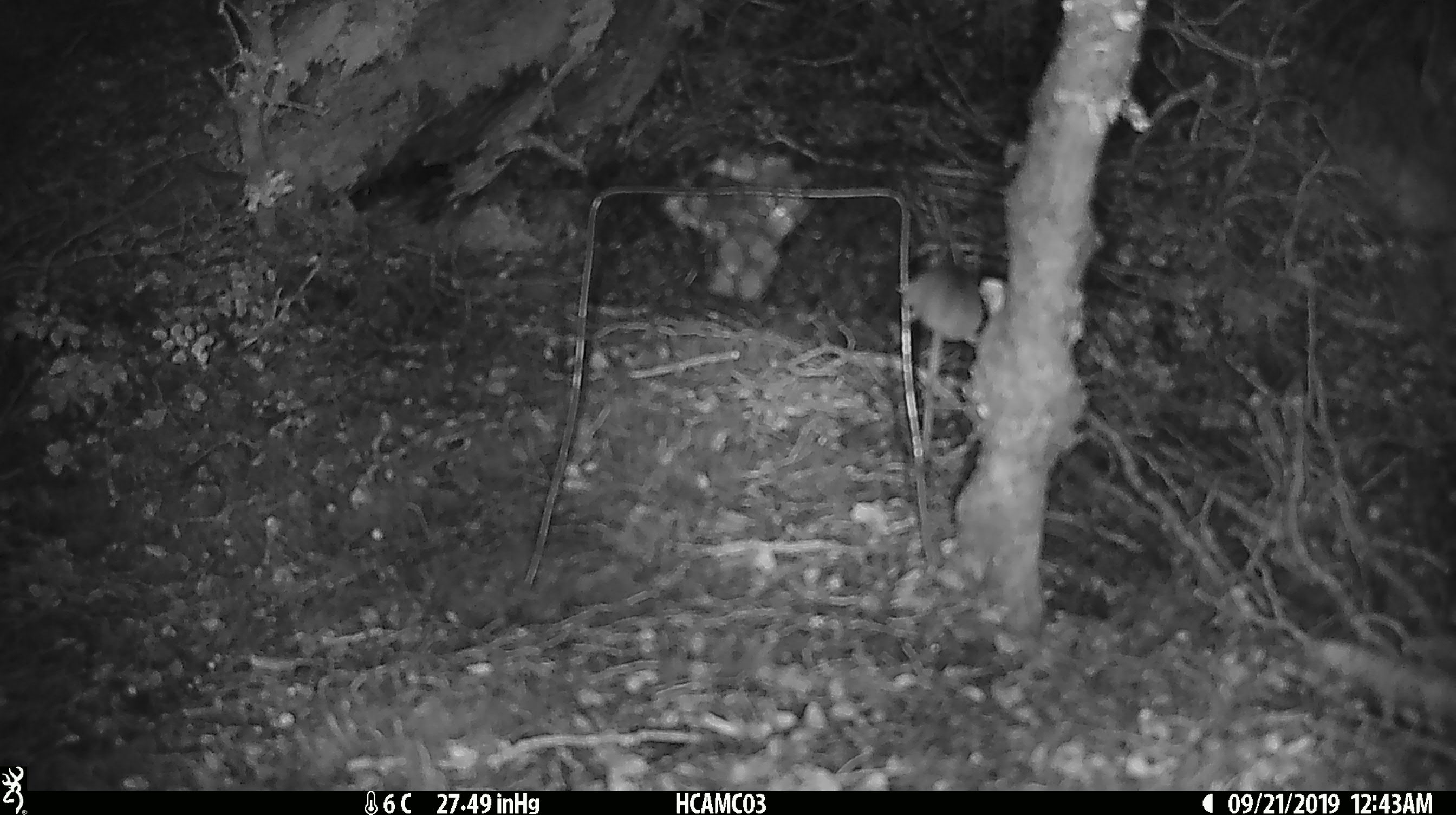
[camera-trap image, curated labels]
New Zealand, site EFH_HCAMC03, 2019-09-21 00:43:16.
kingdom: Animalia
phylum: Chordata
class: Mammalia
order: Rodentia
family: Muridae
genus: Mus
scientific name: Mus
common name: mouse